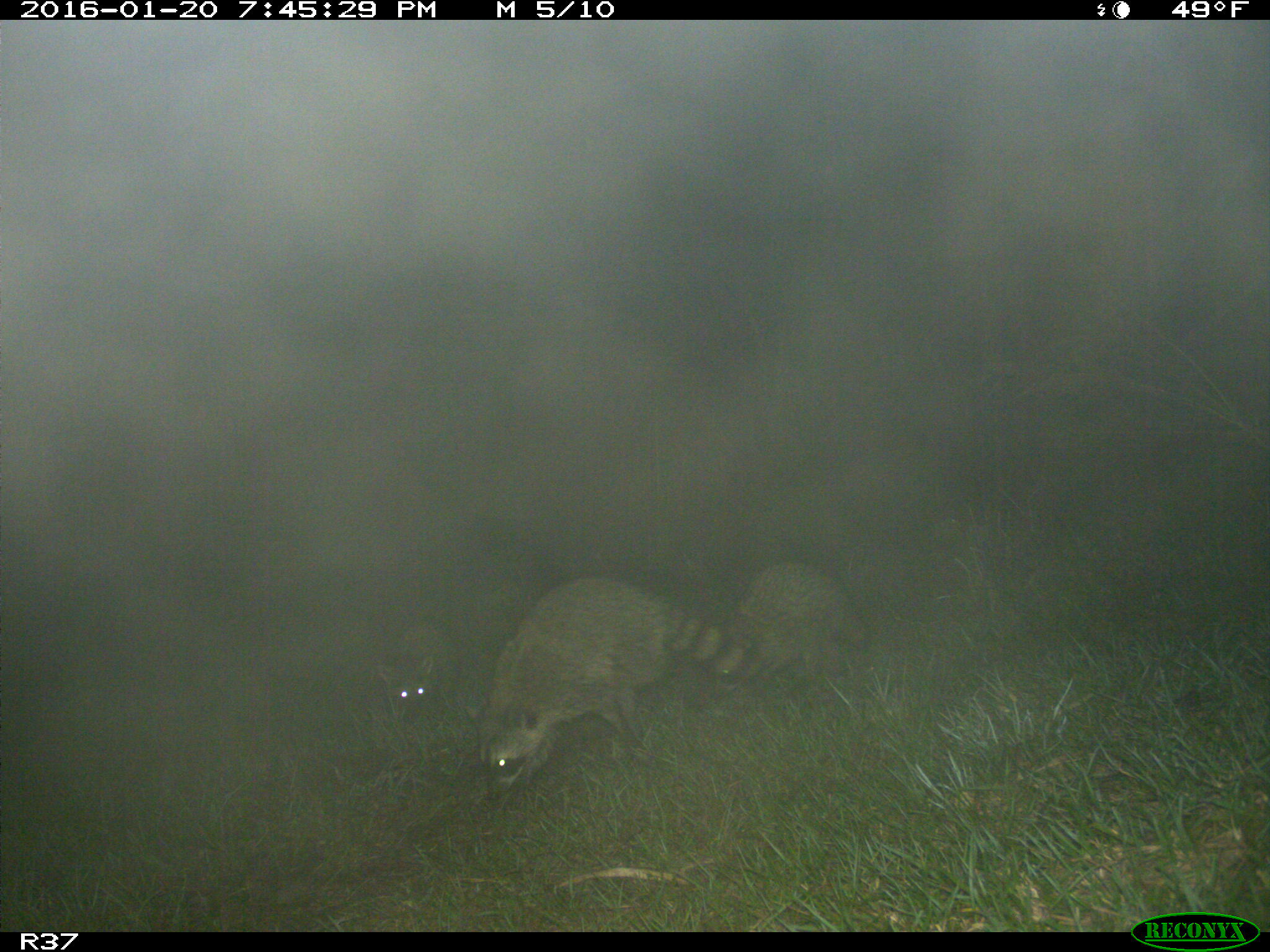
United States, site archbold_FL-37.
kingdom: Animalia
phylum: Chordata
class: Mammalia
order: Carnivora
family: Procyonidae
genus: Procyon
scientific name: Procyon lotor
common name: common raccoon